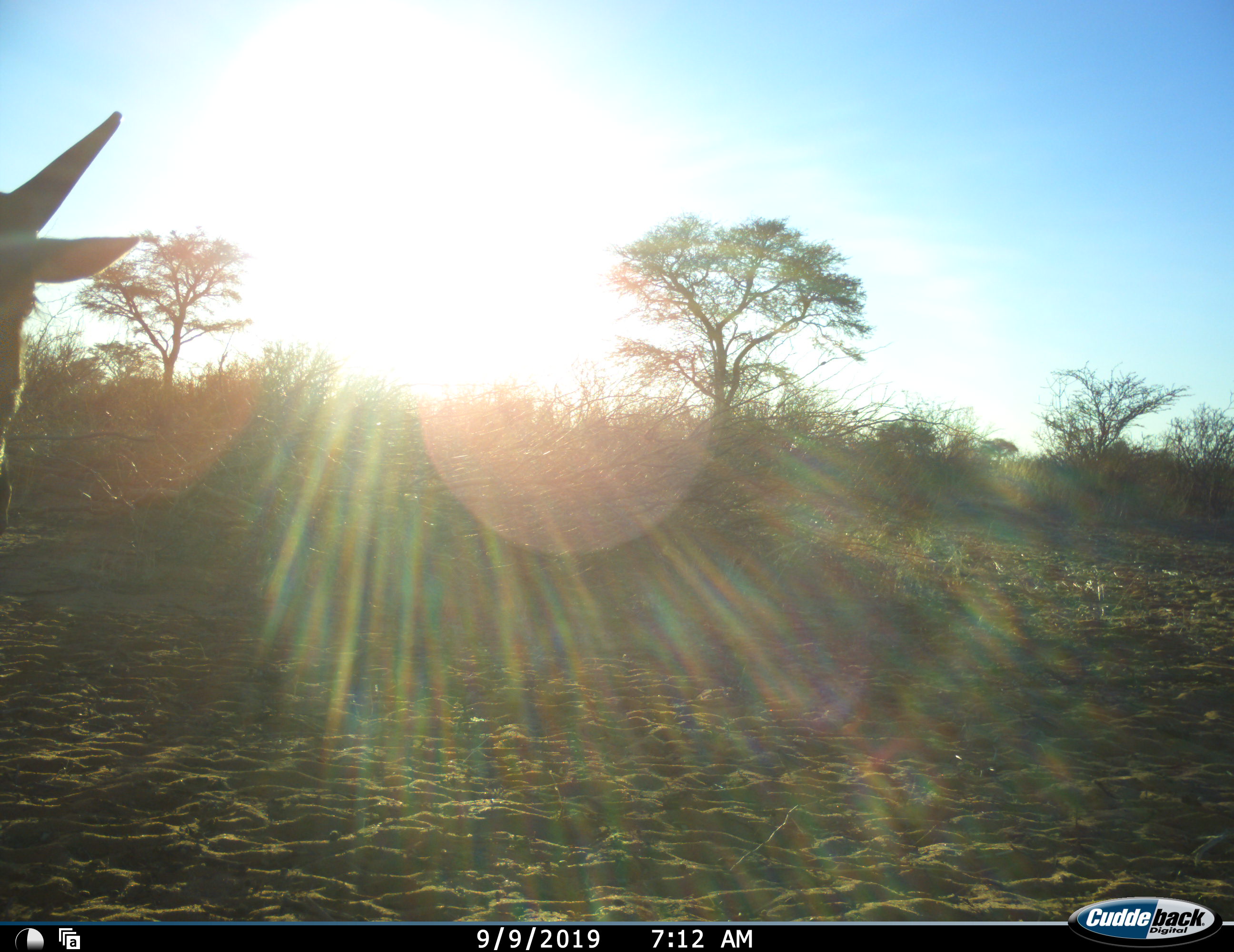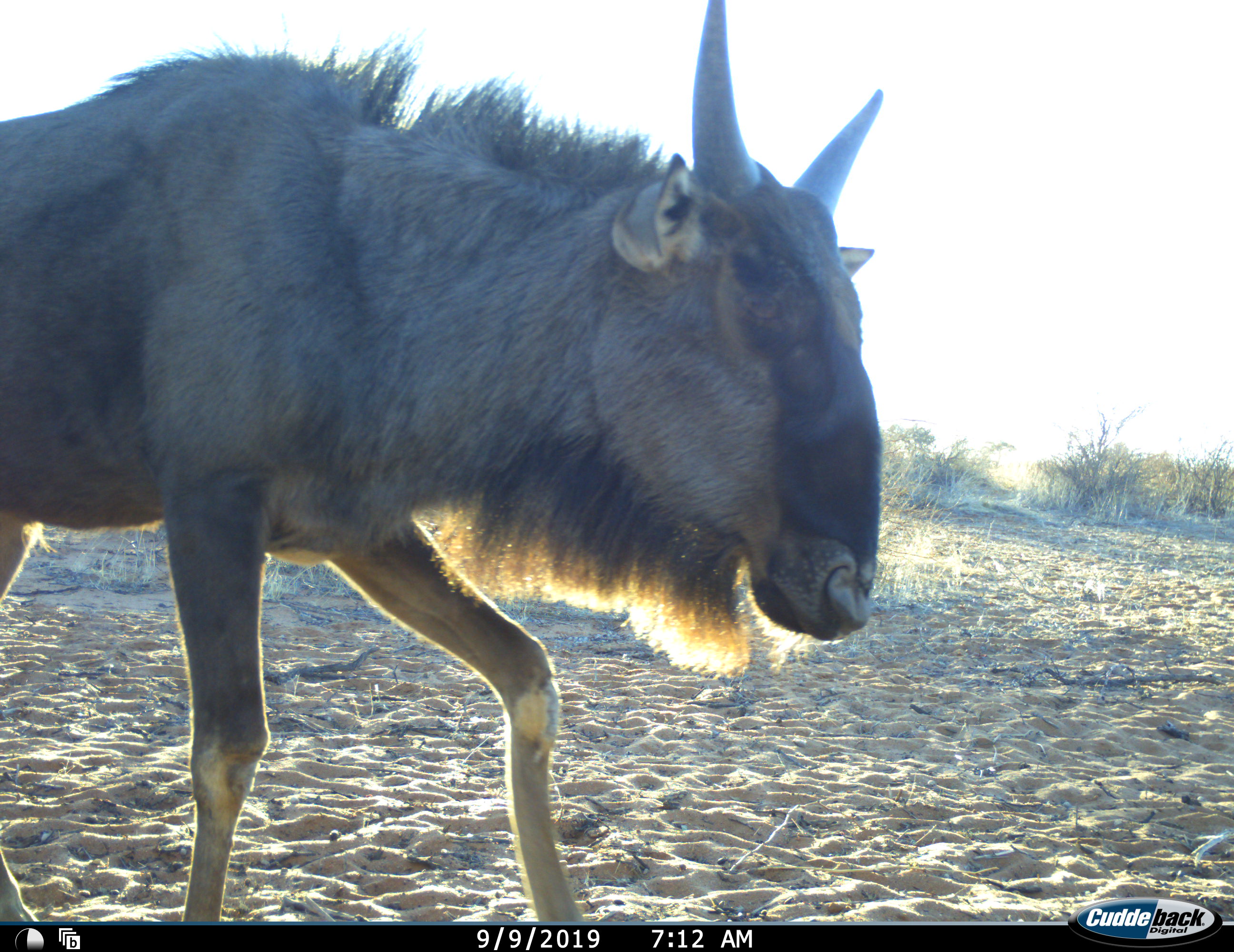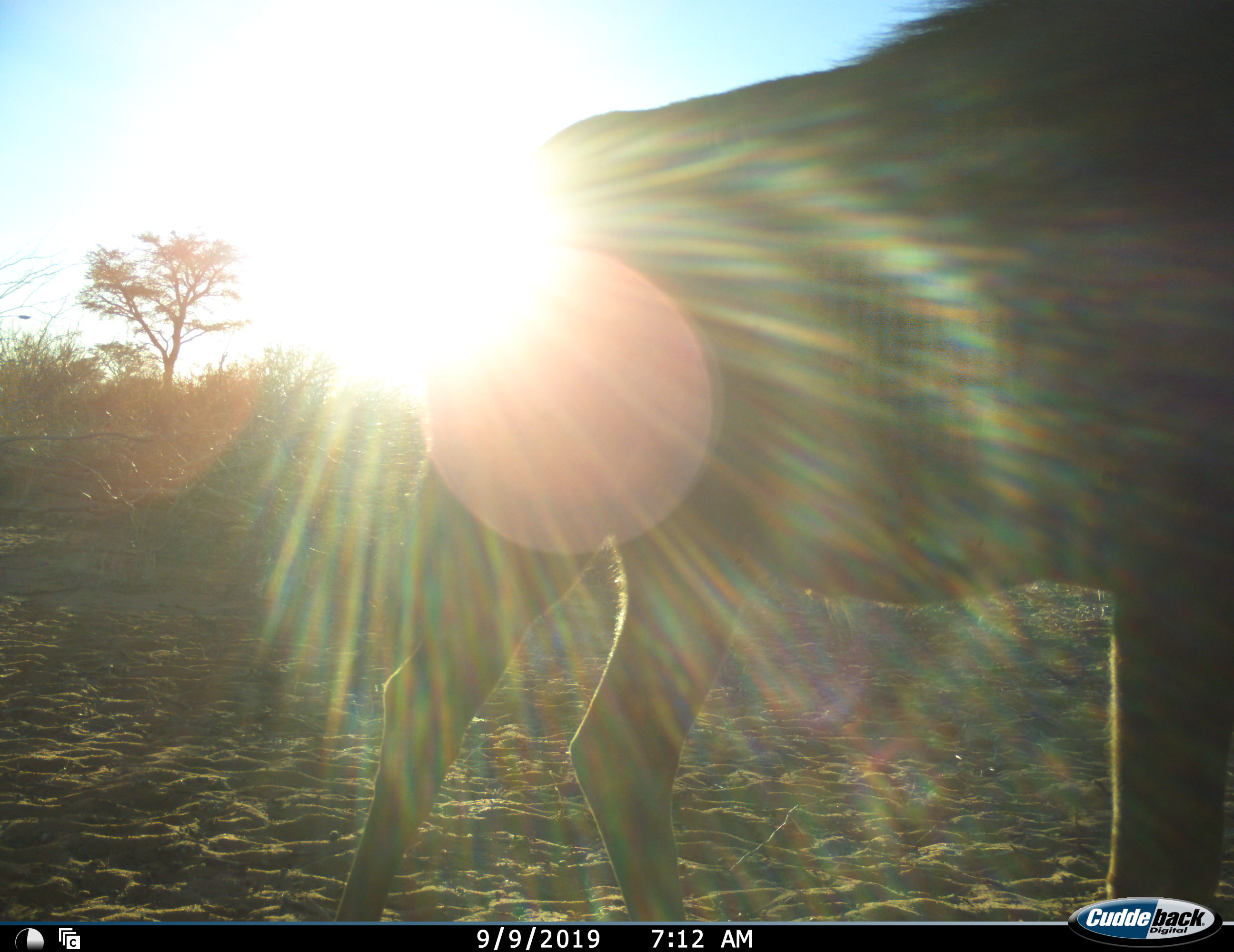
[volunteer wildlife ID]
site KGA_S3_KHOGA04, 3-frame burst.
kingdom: Animalia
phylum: Chordata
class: Mammalia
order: Artiodactyla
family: Bovidae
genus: Connochaetes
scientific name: Connochaetes taurinus taurinus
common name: blue wildebeest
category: wildebeestblue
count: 1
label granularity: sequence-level